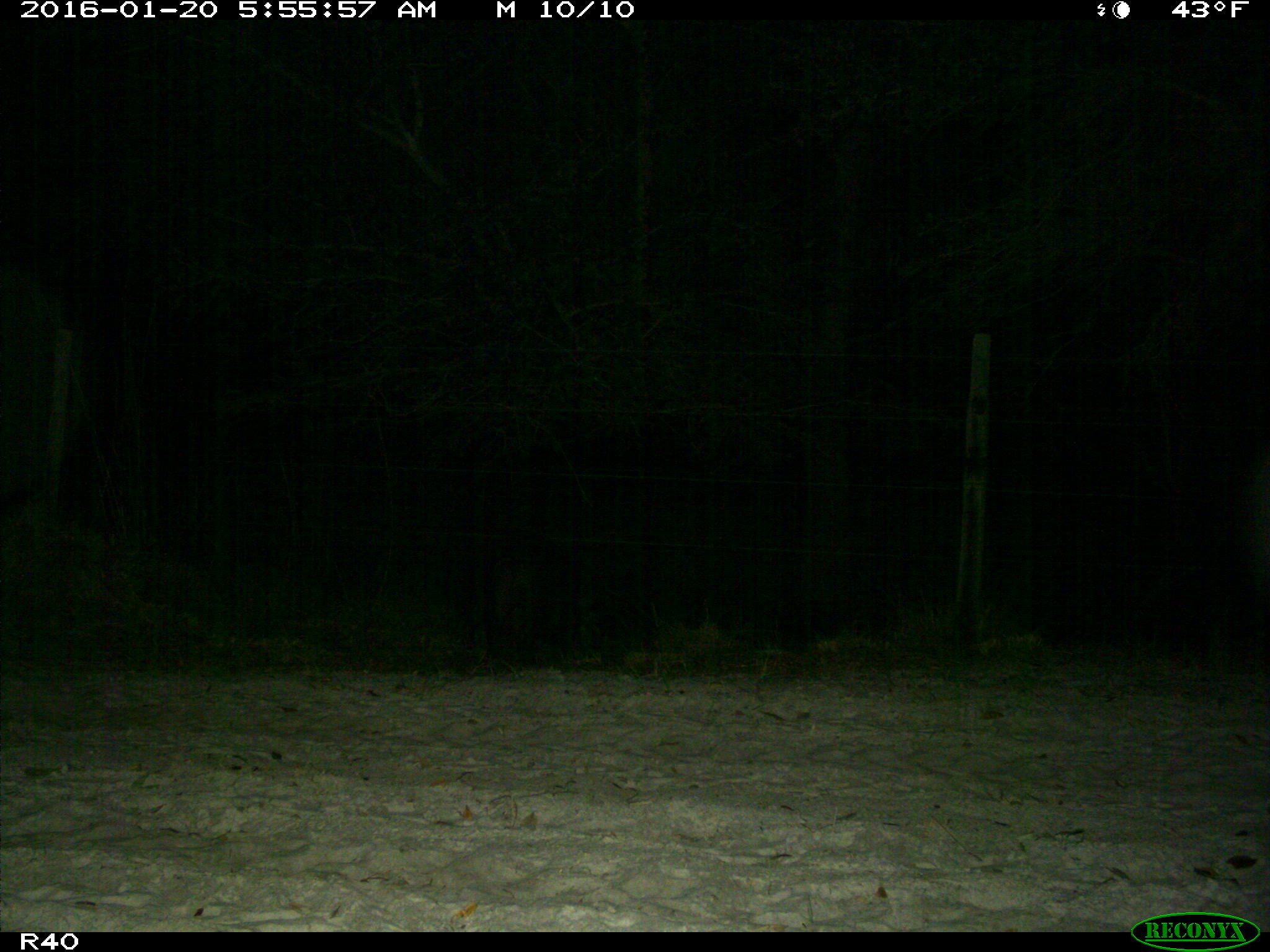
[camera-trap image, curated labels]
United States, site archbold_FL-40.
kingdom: Animalia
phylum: Chordata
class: Mammalia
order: Artiodactyla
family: Suidae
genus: Sus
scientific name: Sus scrofa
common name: wild boar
Sus scrofa (wild boar).